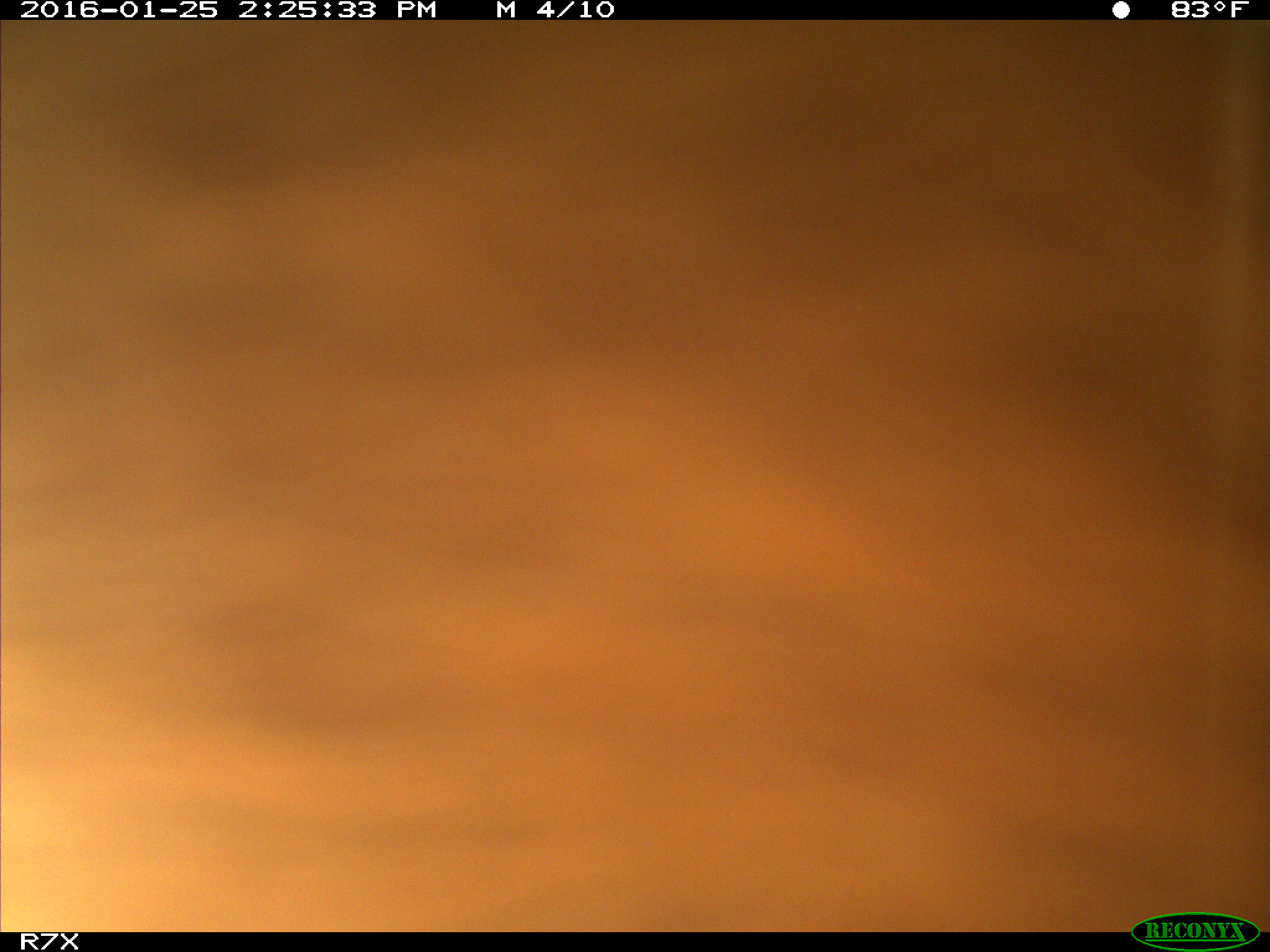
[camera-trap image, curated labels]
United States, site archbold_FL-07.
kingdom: Animalia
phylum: Chordata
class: Mammalia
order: Artiodactyla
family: Bovidae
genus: Bos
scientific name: Bos taurus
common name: domestic cow